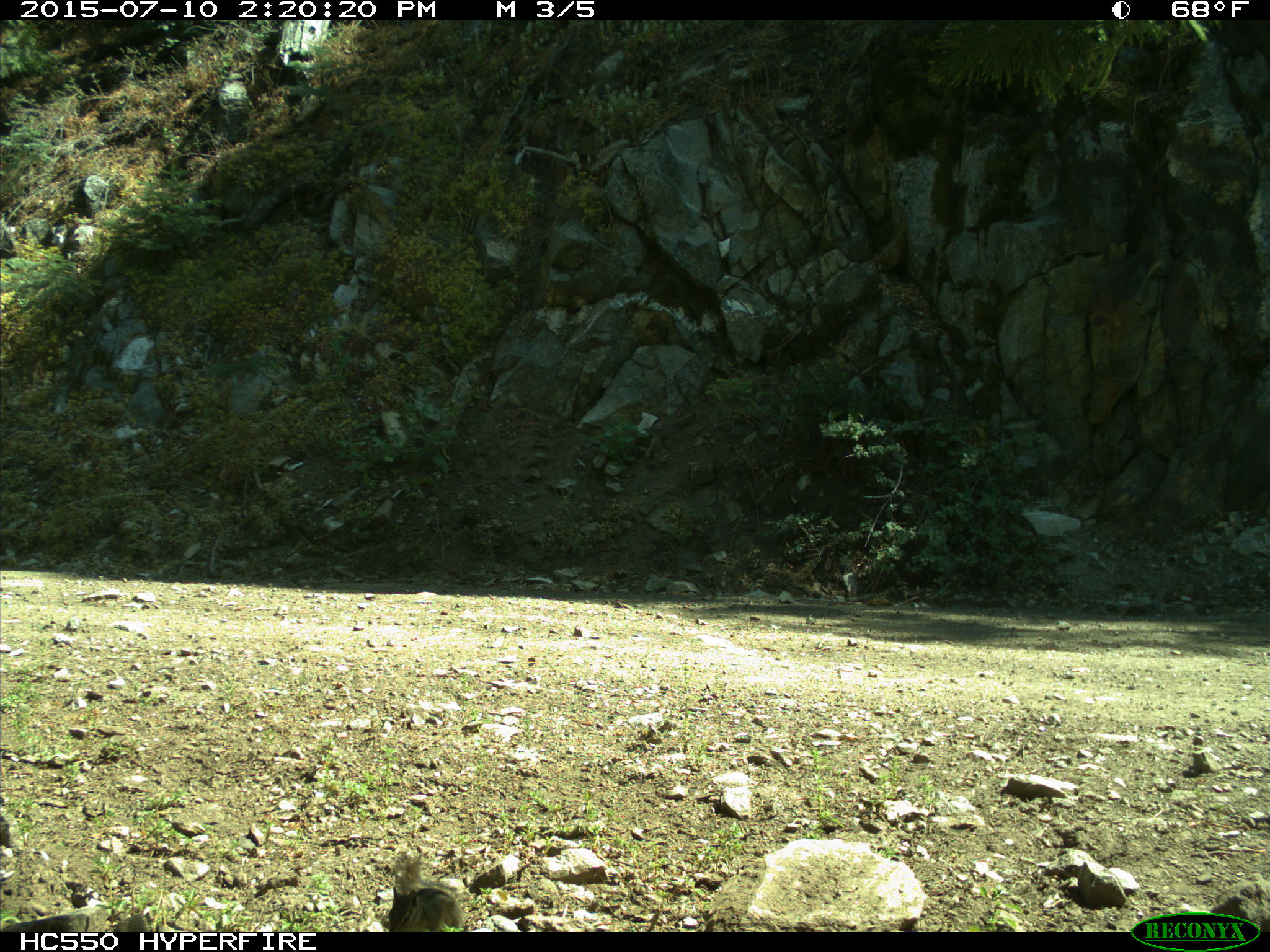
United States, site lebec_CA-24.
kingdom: Animalia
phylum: Chordata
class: Mammalia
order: Rodentia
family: Sciuridae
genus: Tamias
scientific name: Tamias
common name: chipmunk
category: unidentified chipmunk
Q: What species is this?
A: Unidentified chipmunk (chipmunk) (Tamias).